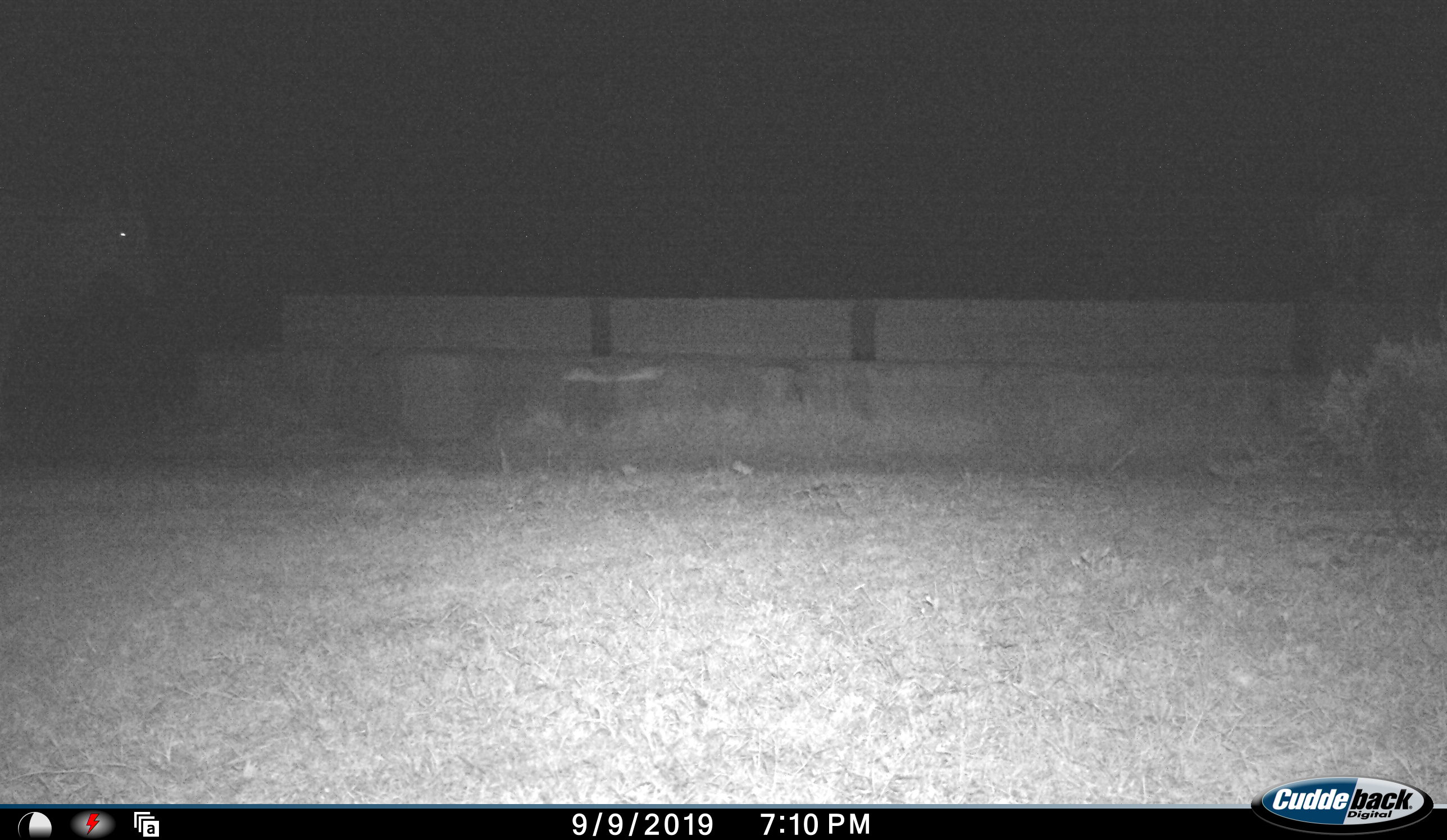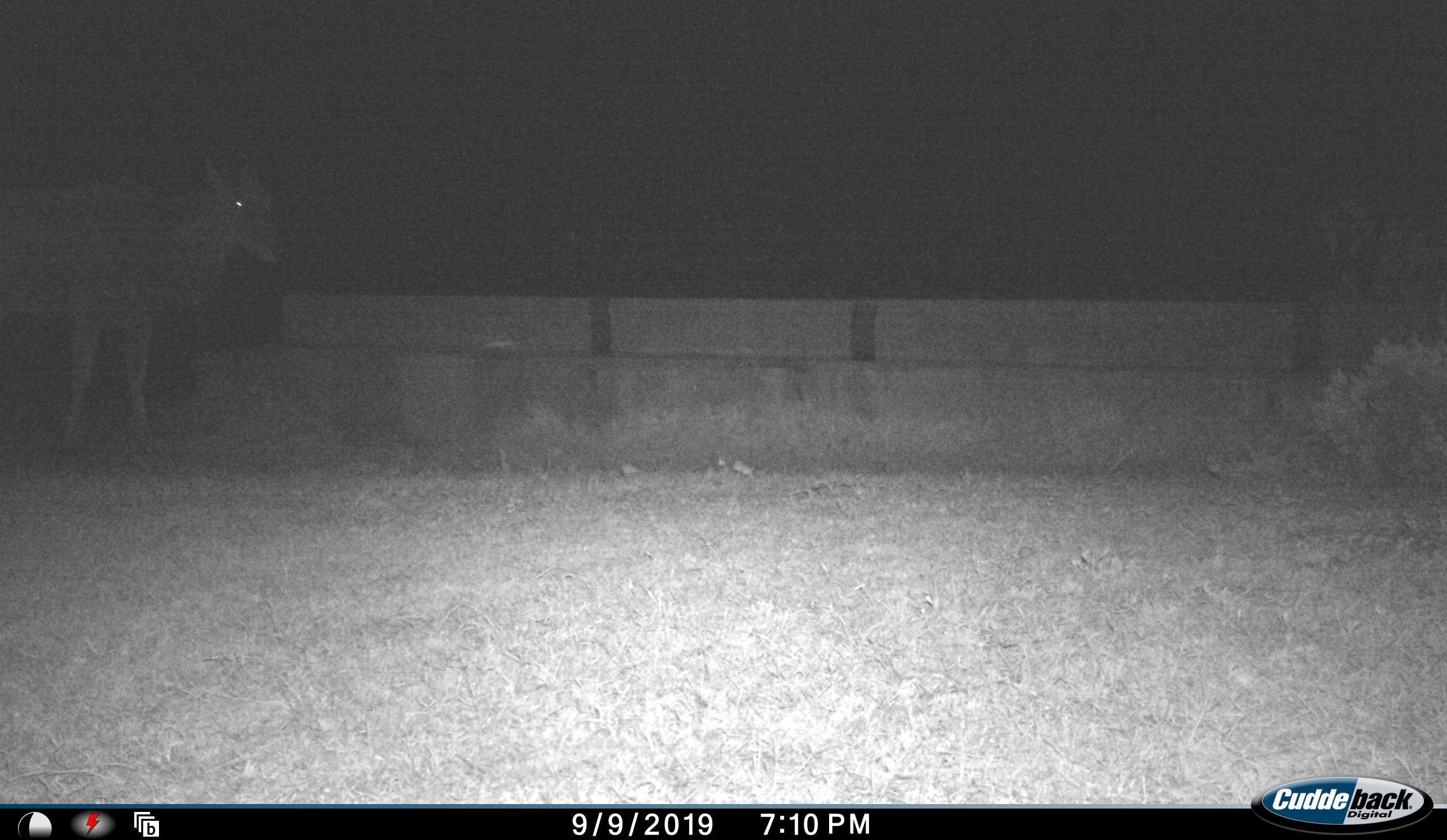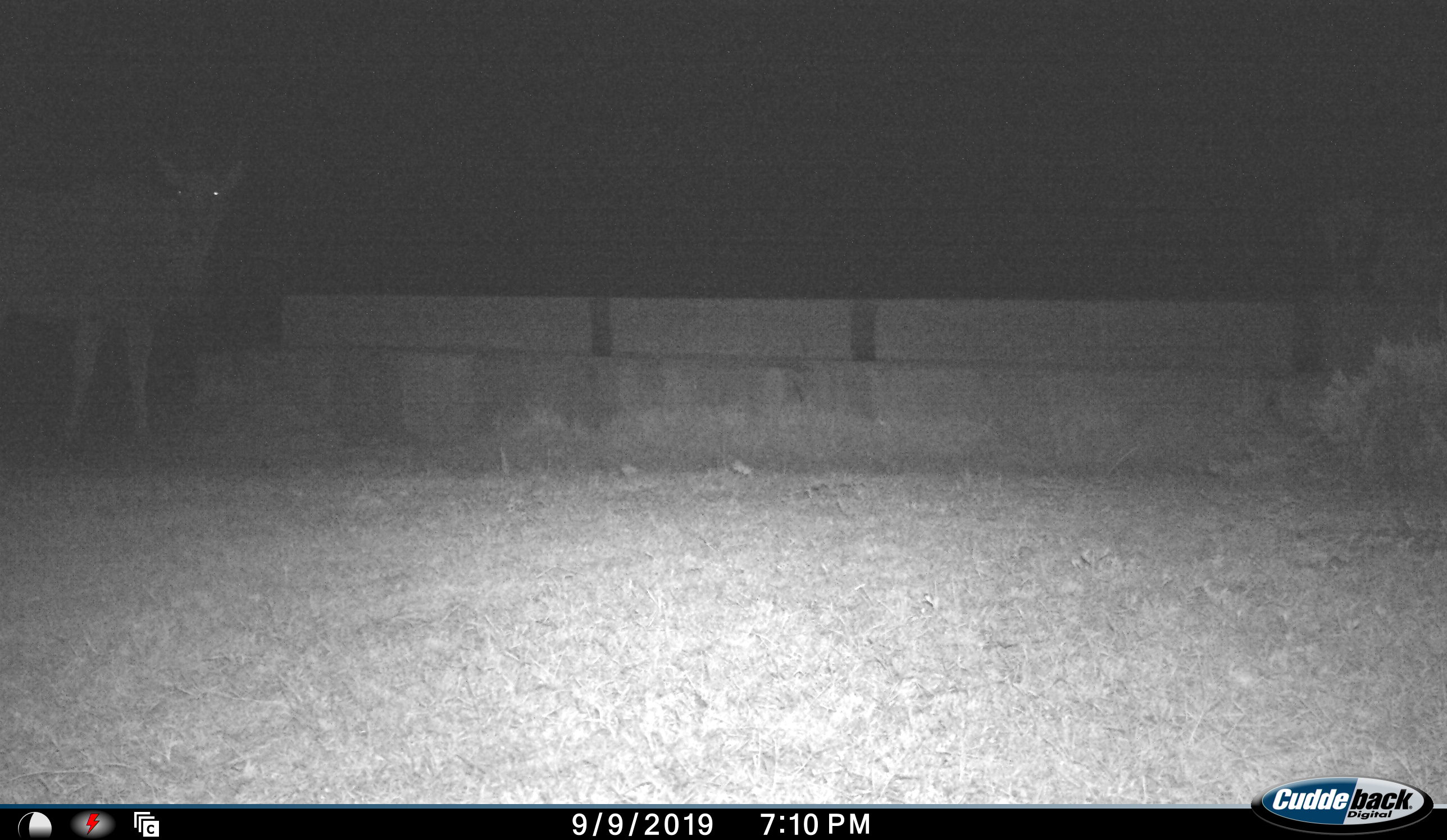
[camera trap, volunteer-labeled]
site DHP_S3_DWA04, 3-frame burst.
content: unidentified animal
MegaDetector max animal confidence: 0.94